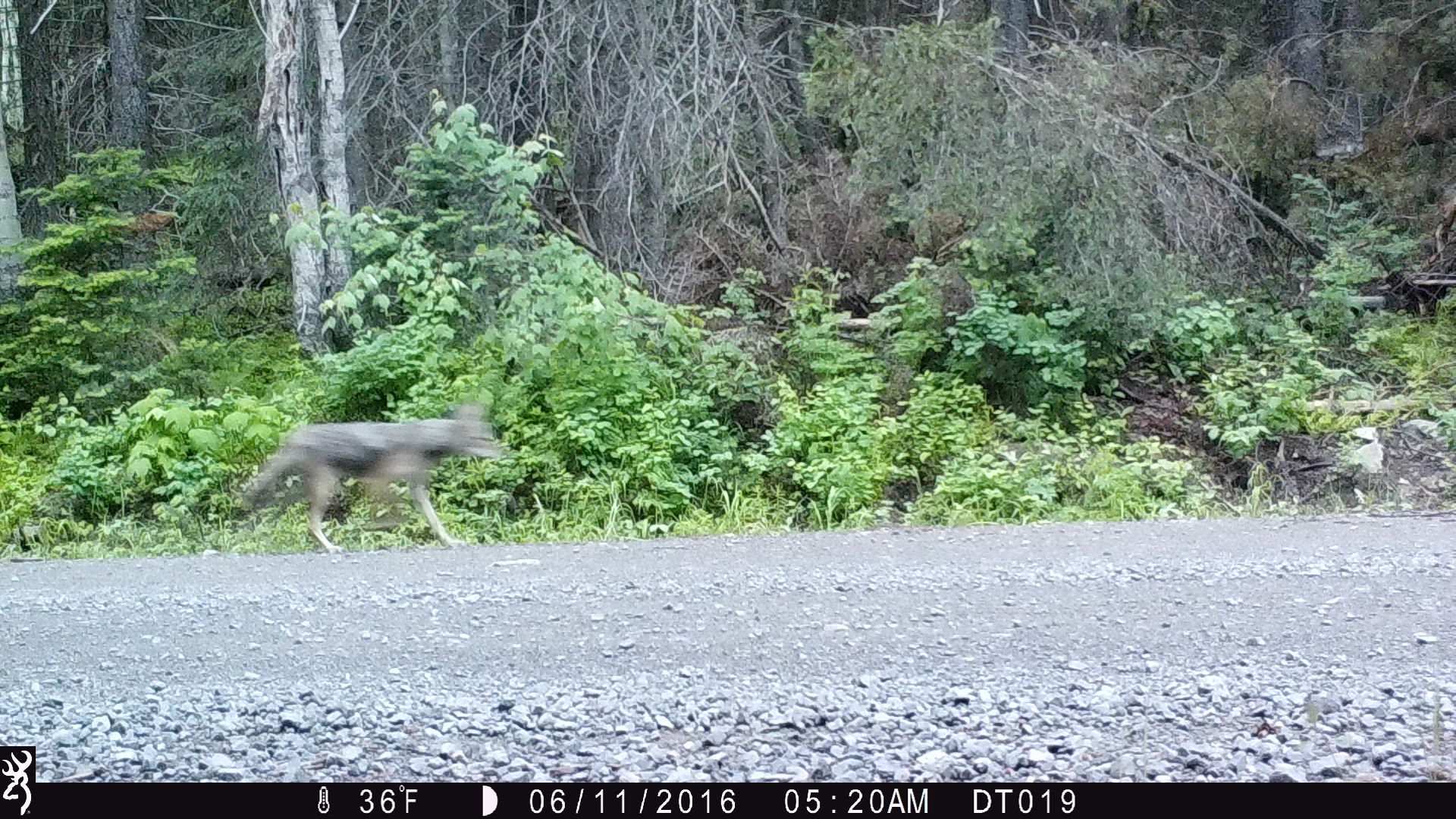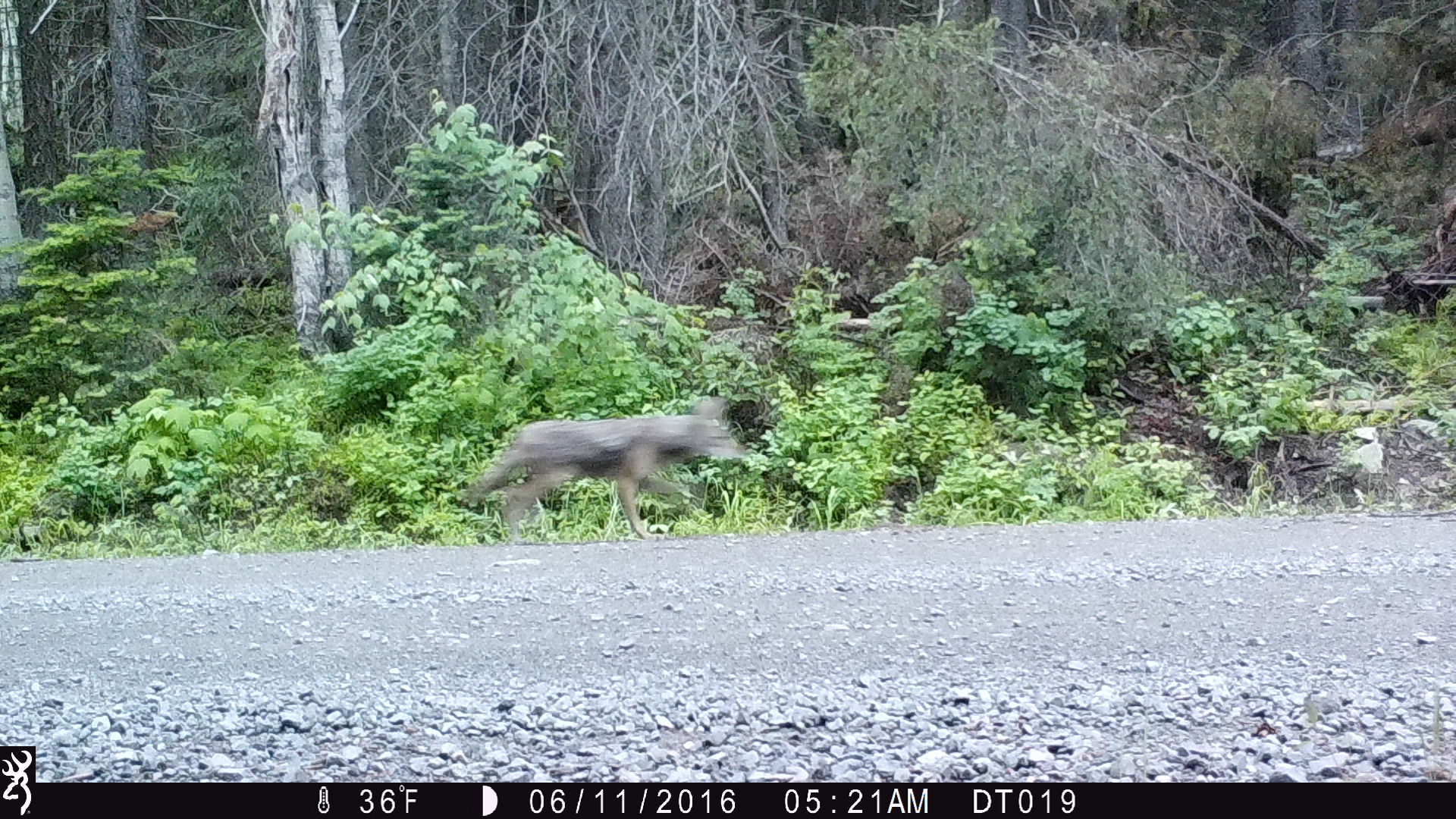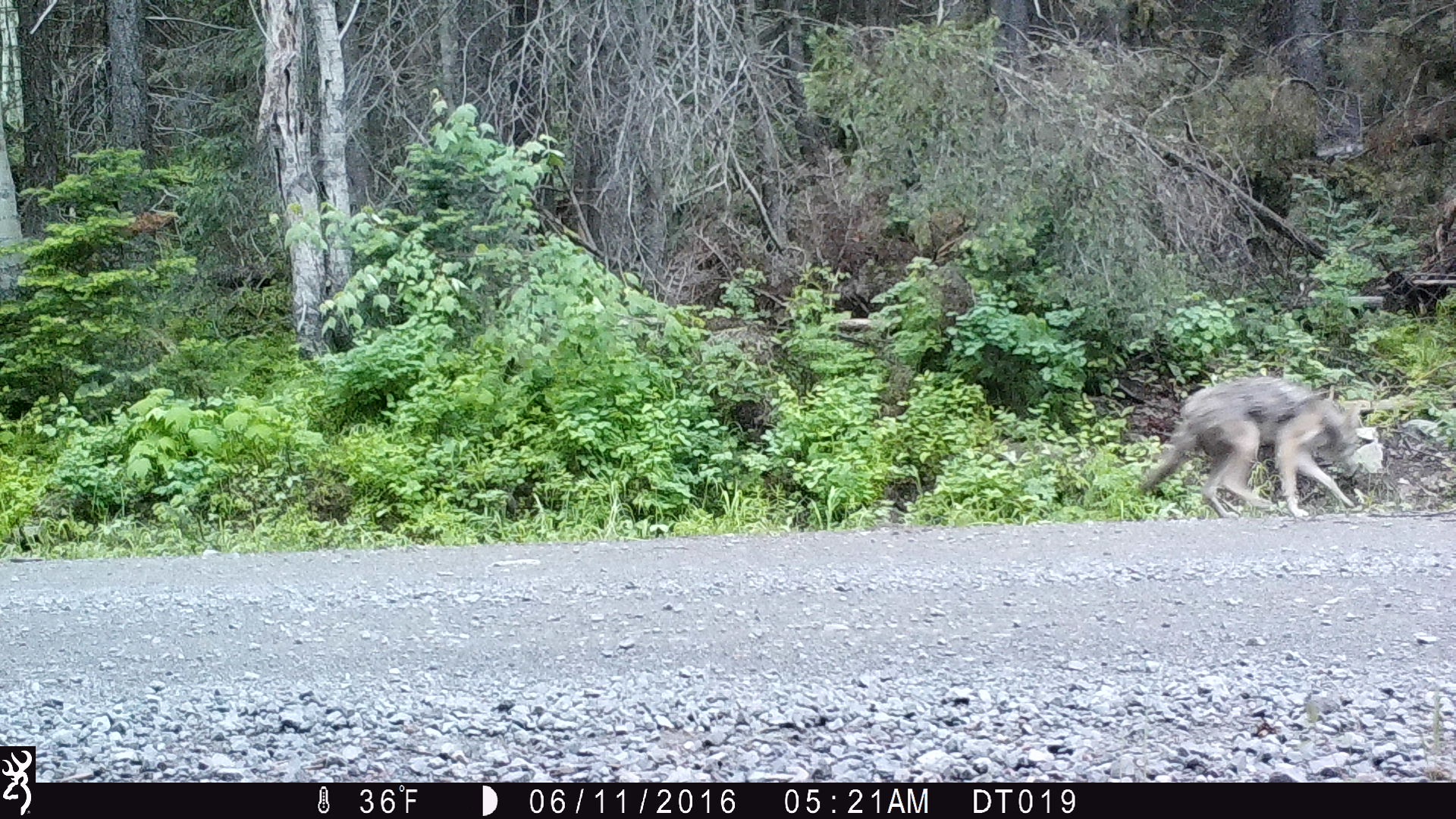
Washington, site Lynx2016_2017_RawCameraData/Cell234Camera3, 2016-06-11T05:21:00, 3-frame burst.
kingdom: Animalia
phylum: Chordata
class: Mammalia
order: Carnivora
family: Canidae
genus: Canis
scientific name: Canis latrans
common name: coyote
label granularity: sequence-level